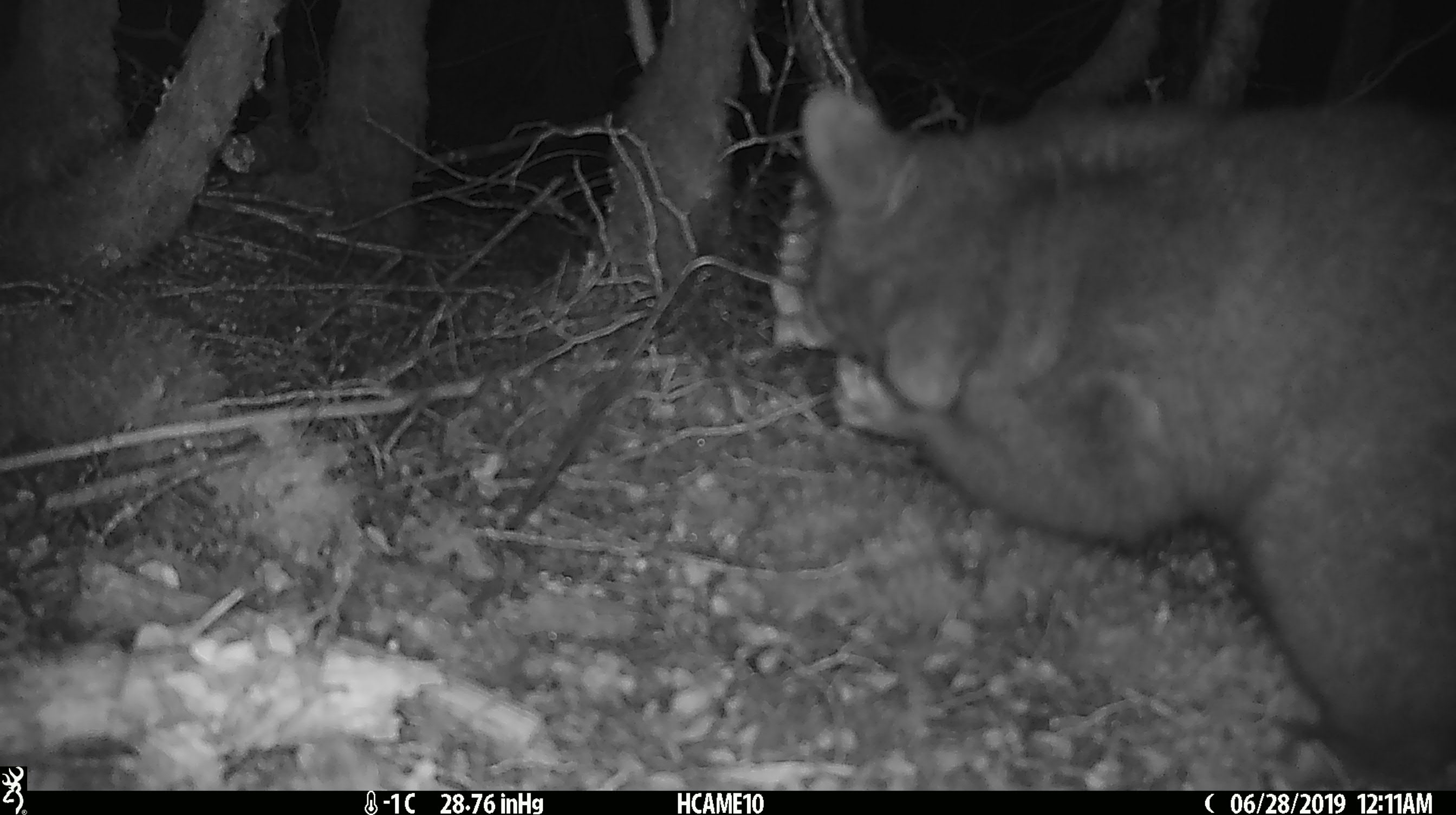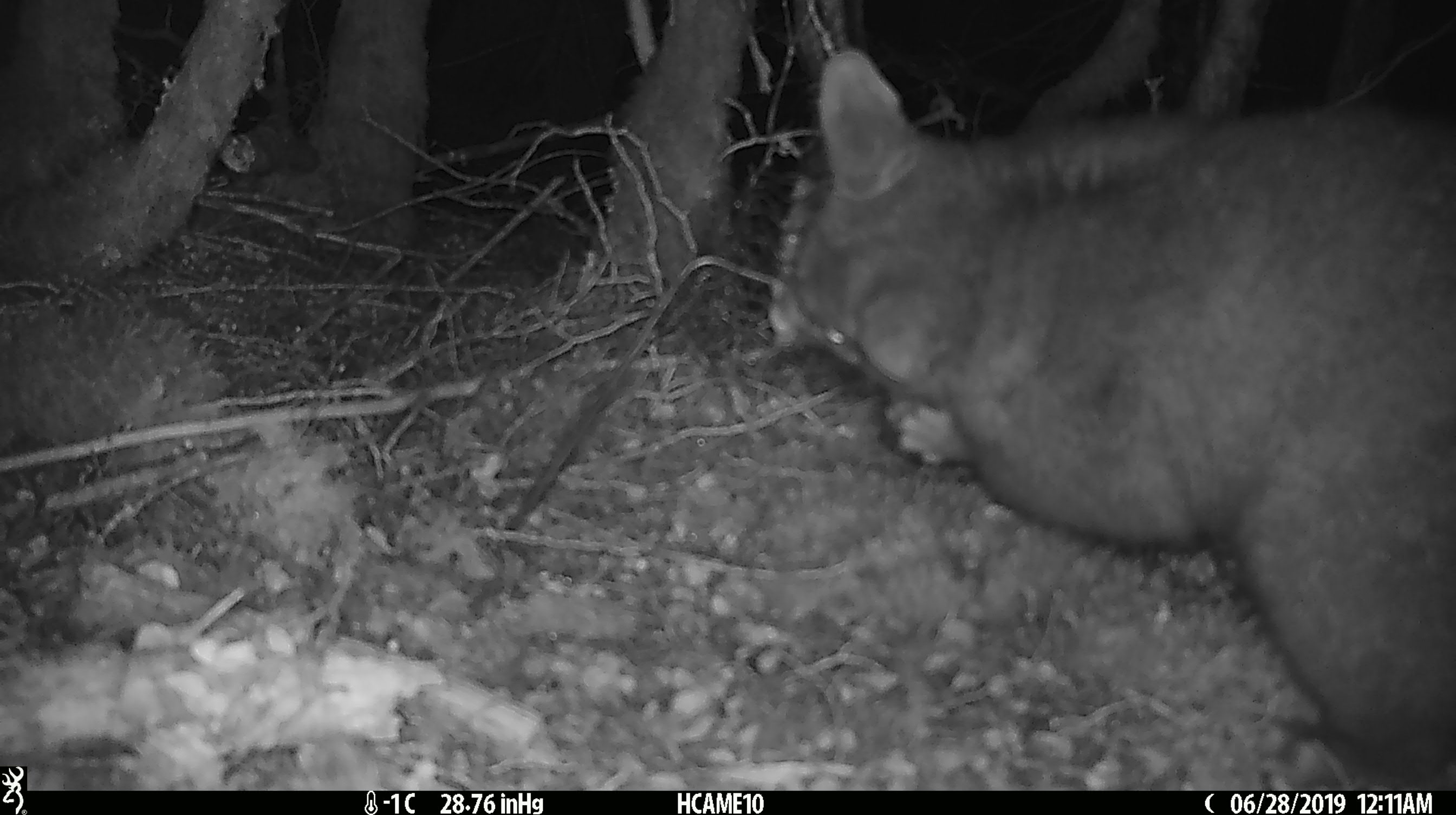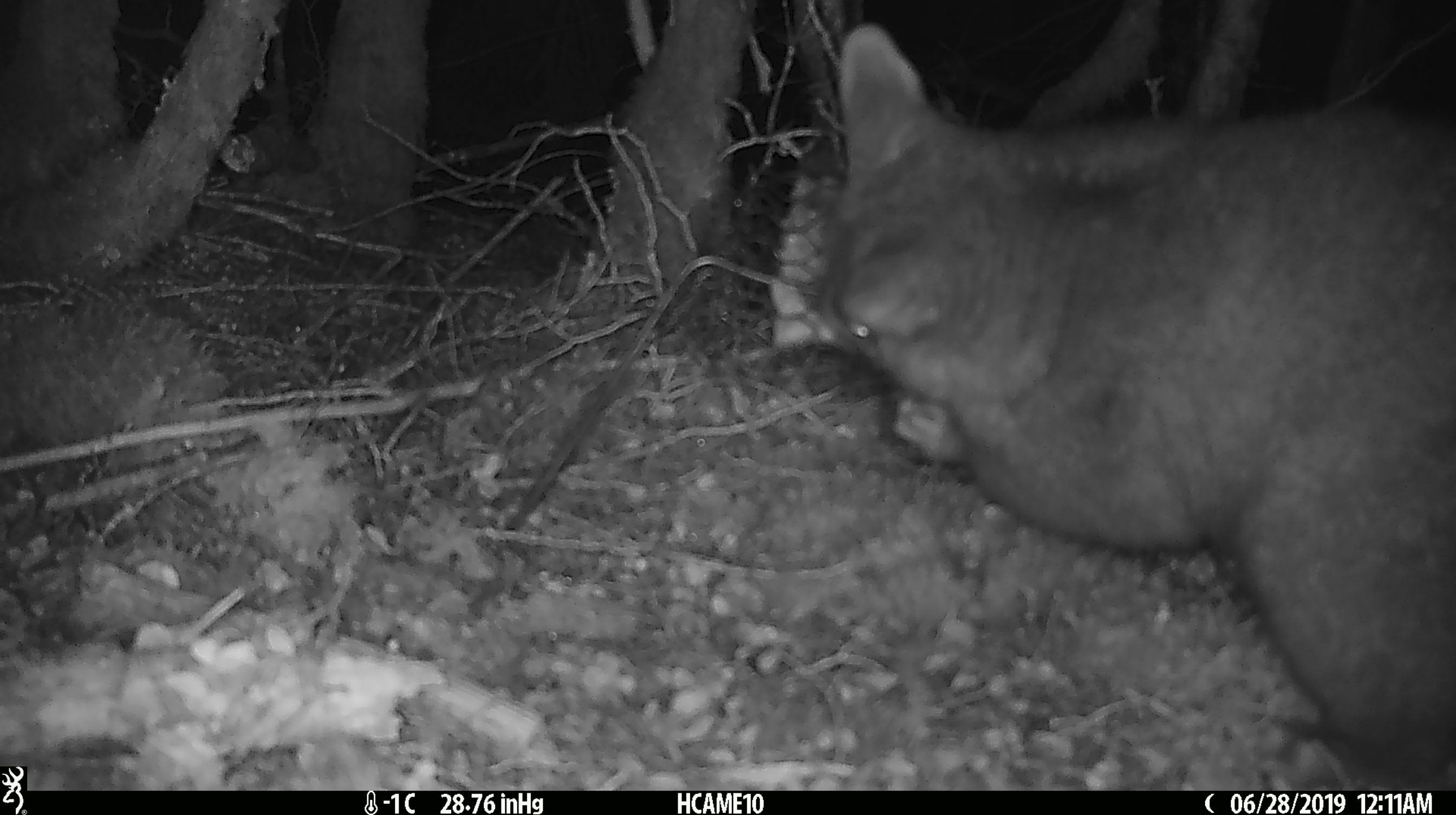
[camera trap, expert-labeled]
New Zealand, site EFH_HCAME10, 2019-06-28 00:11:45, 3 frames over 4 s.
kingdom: Animalia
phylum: Chordata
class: Mammalia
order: Diprotodontia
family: Phalangeridae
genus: Trichosurus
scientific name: Trichosurus vulpecula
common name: common brushtail possum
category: possum